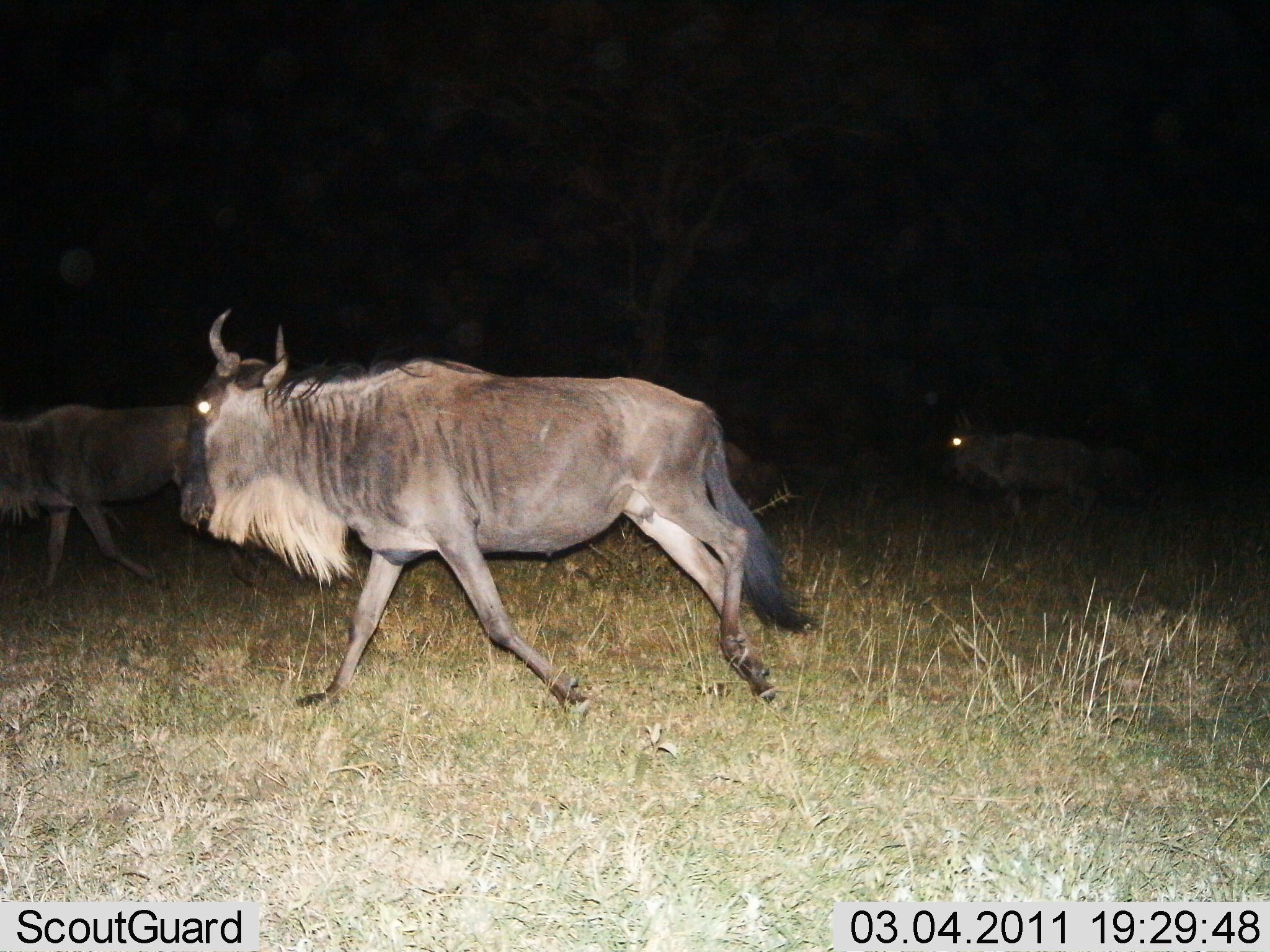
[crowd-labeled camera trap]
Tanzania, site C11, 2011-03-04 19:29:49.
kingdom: Animalia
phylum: Chordata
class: Mammalia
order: Artiodactyla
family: Bovidae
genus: Connochaetes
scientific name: Connochaetes taurinus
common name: blue wildebeest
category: wildebeest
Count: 3.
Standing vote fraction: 8%.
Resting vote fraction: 0%.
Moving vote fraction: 100%.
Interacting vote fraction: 0%.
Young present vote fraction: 8%.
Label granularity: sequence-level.